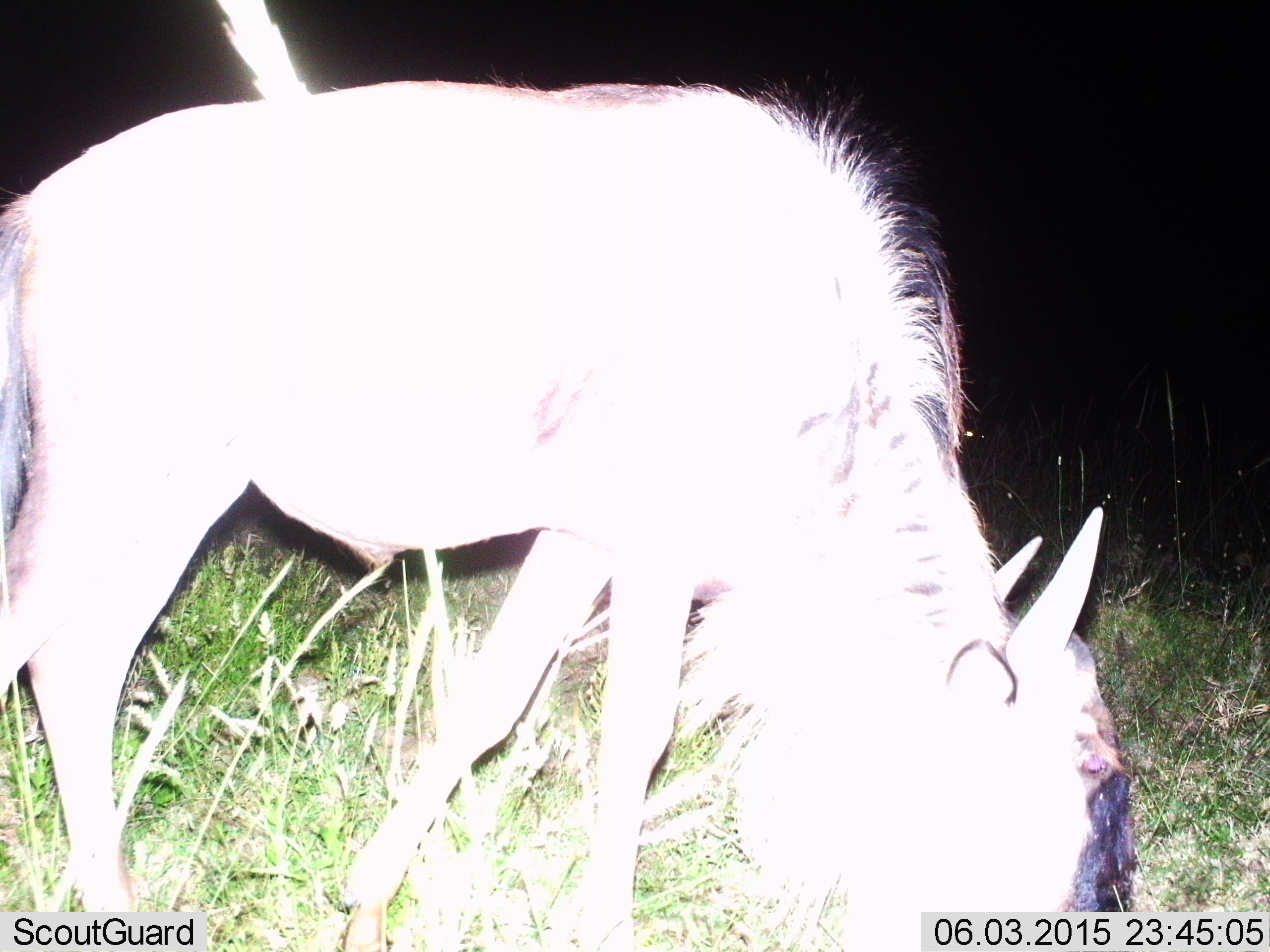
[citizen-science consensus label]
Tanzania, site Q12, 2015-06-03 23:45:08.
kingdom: Animalia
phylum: Chordata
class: Mammalia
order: Artiodactyla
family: Bovidae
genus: Connochaetes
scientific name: Connochaetes taurinus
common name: blue wildebeest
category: wildebeest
Wildebeest (blue wildebeest) (Connochaetes taurinus), count 1. Behavior (volunteer vote fractions): standing 30%, resting 0%, moving 0%, interacting 0%. Young present (vote fraction): 10%. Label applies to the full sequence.